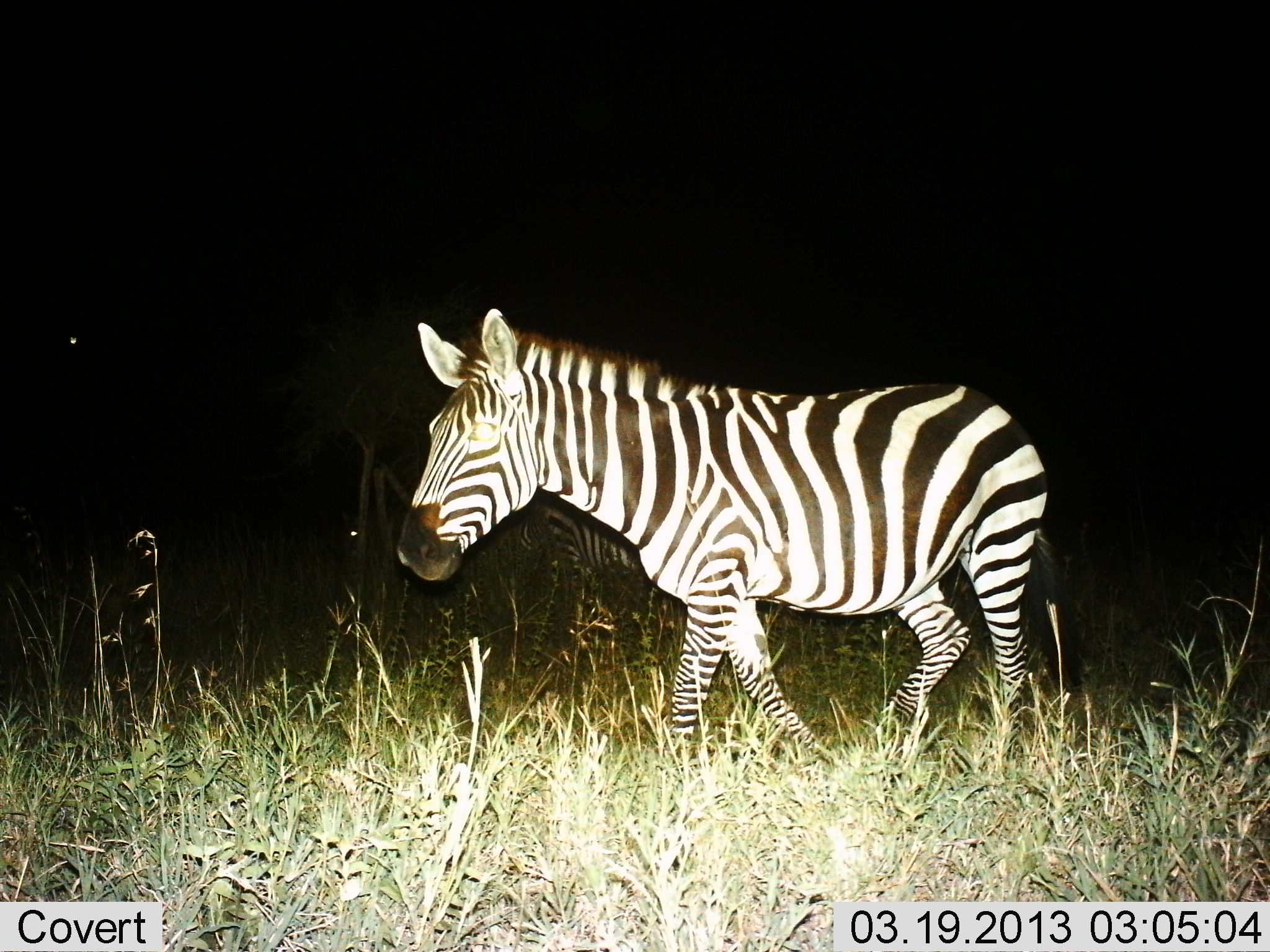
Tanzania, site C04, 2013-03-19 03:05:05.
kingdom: Animalia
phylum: Chordata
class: Mammalia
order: Perissodactyla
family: Equidae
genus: Equus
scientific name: Equus quagga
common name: plains zebra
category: zebra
Zebra (plains zebra) (Equus quagga), count 1. Behavior (volunteer vote fractions): standing 29%, resting 0%, moving 75%, interacting 0%. Young present (vote fraction): 0%. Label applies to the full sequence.